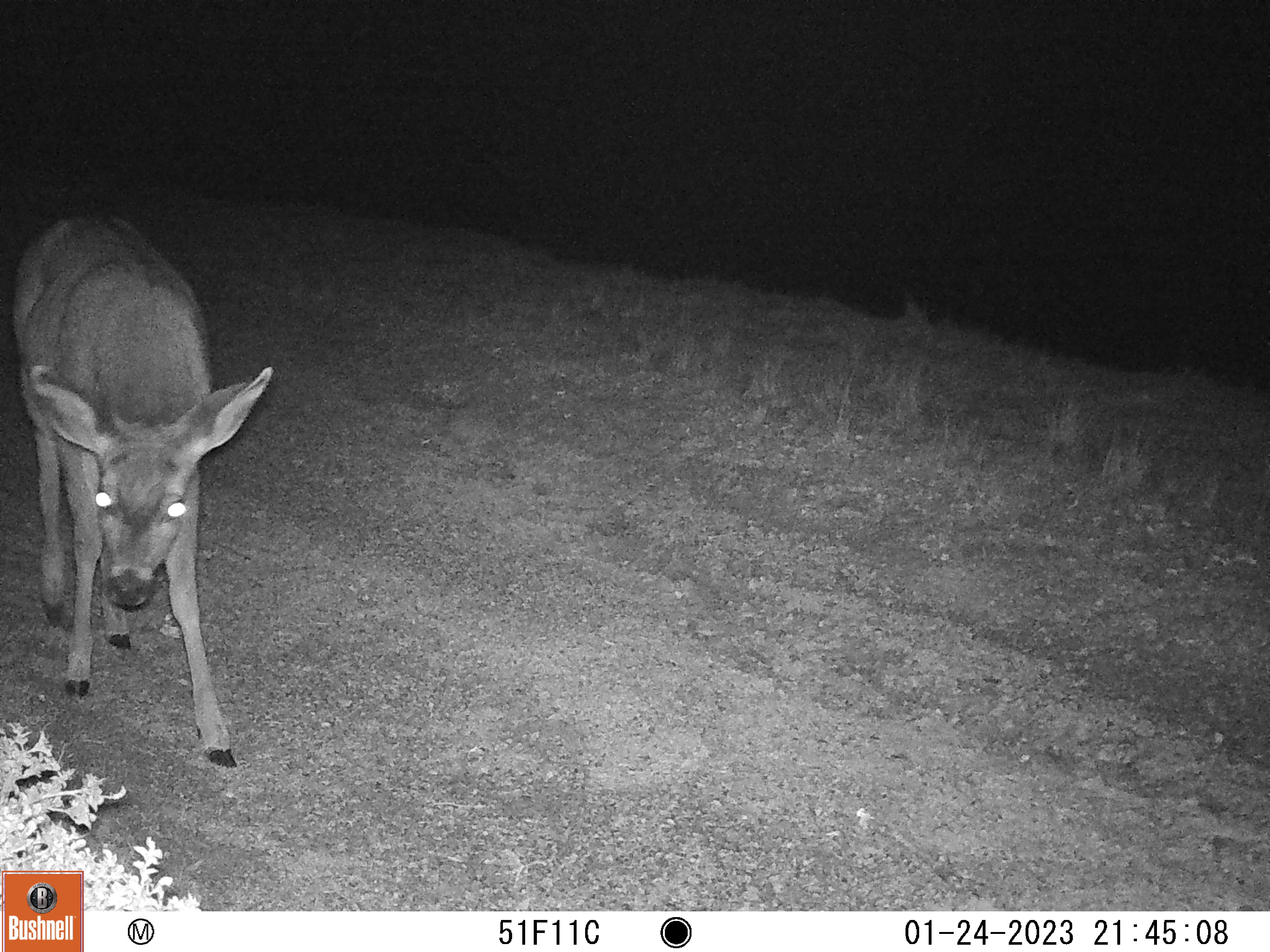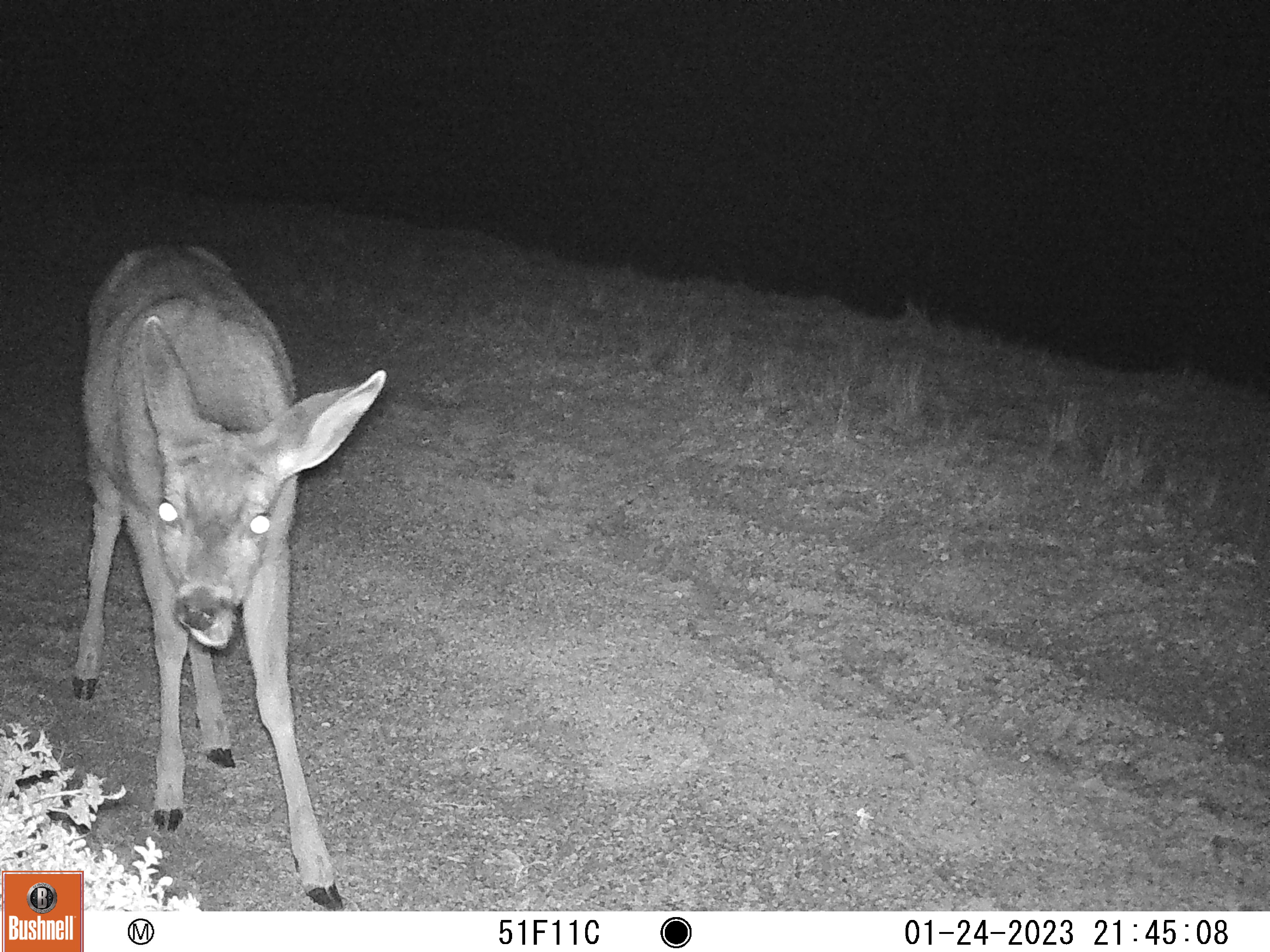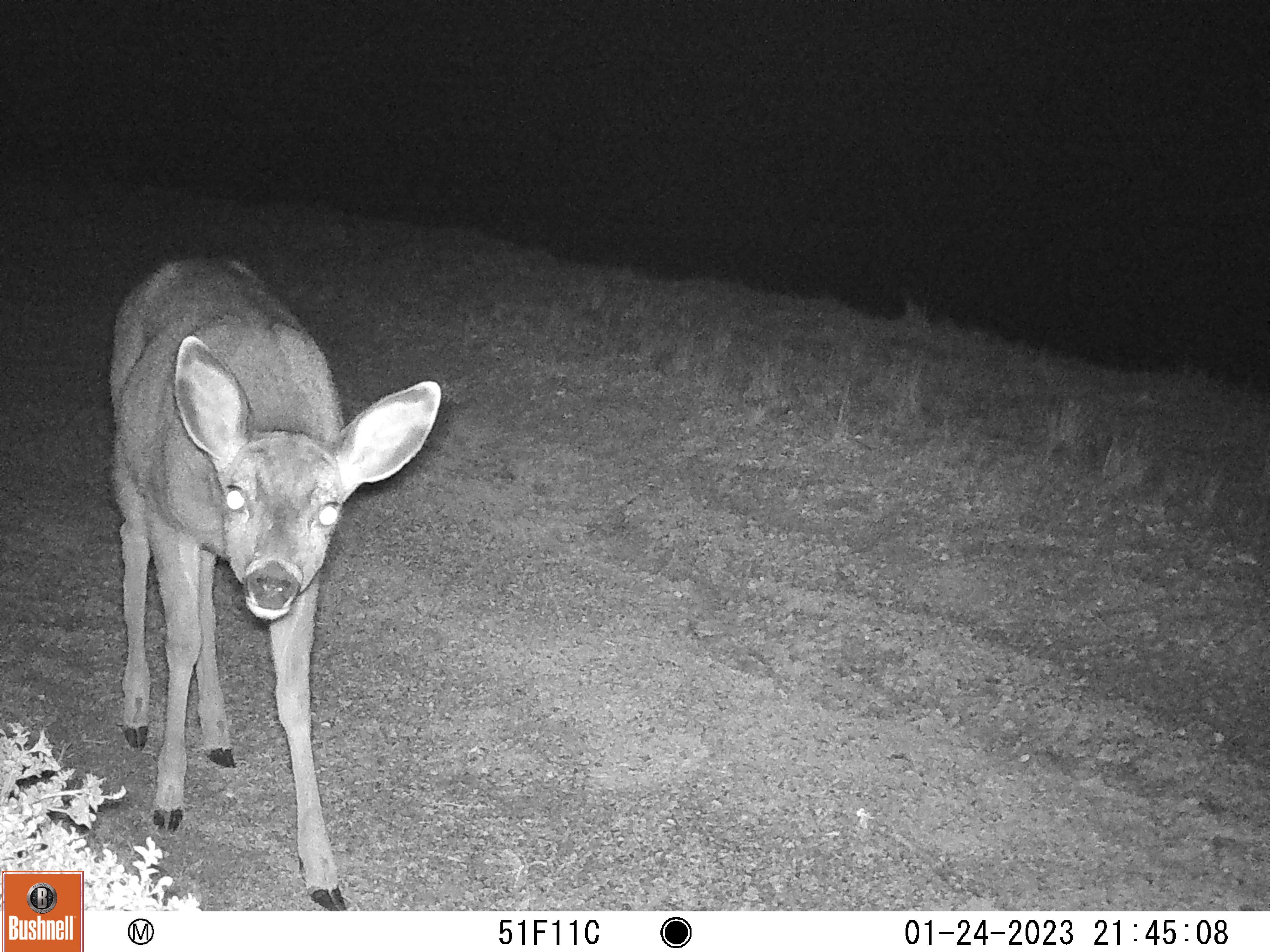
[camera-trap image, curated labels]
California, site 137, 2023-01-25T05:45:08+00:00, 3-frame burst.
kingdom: Animalia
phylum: Chordata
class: Mammalia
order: Artiodactyla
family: Cervidae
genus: Odocoileus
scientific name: Odocoileus hemionus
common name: mule deer